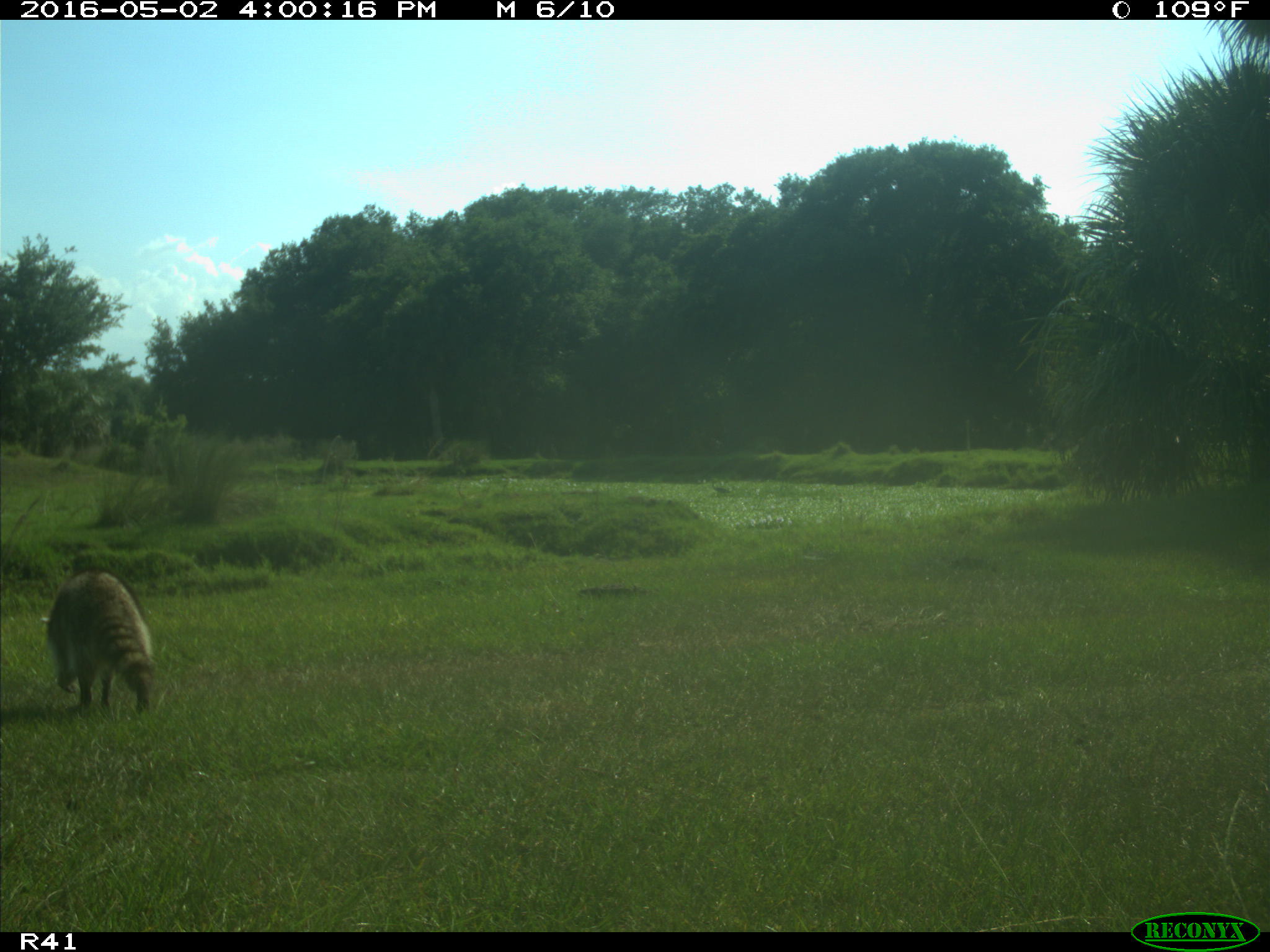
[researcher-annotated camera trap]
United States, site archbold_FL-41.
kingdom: Animalia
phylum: Chordata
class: Mammalia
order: Carnivora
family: Procyonidae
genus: Procyon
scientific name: Procyon lotor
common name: common raccoon